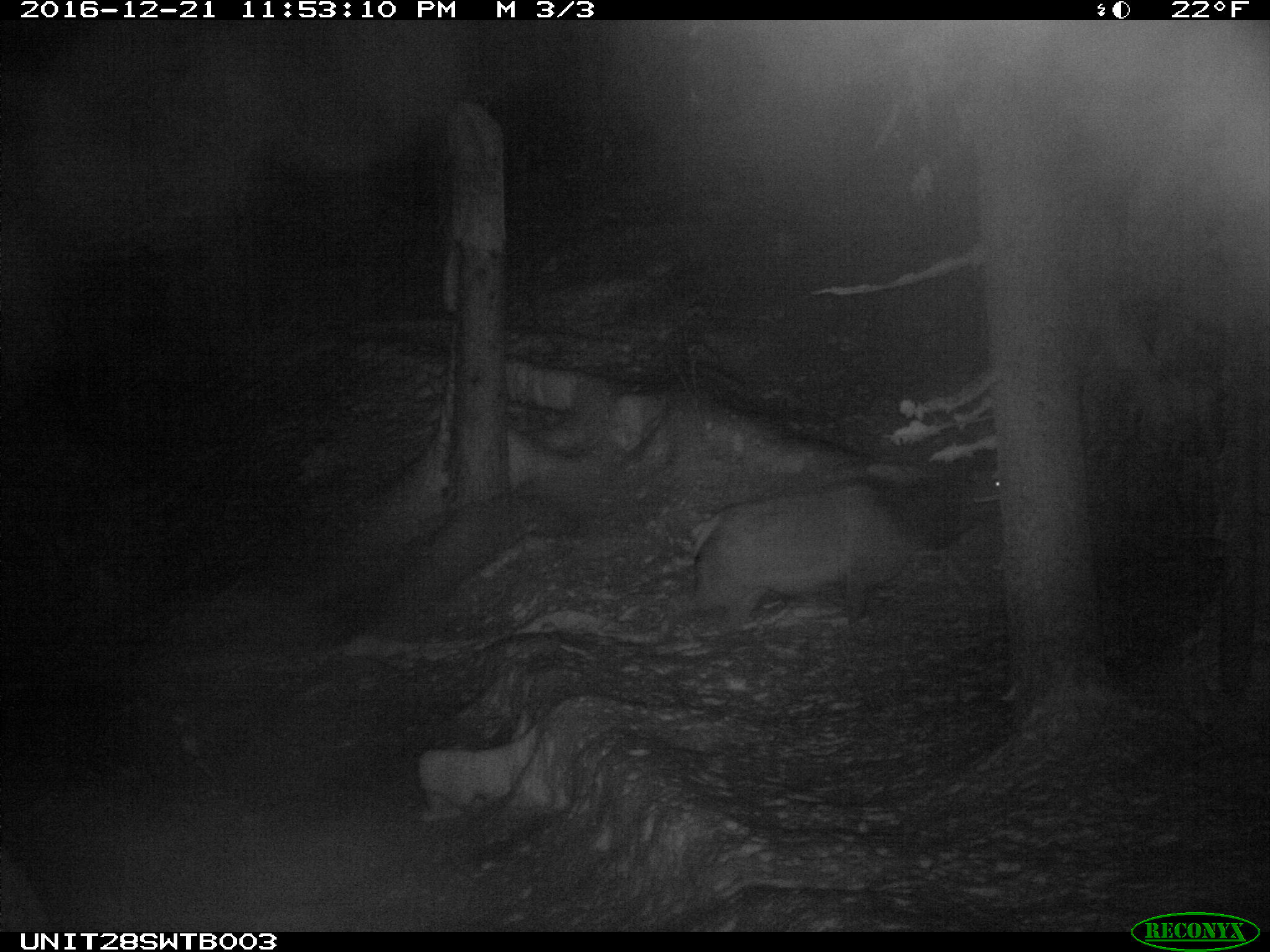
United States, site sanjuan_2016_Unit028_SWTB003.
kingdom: Animalia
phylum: Chordata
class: Mammalia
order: Artiodactyla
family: Cervidae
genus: Cervus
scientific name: Cervus elaphus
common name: red deer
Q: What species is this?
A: Cervus elaphus (red deer).